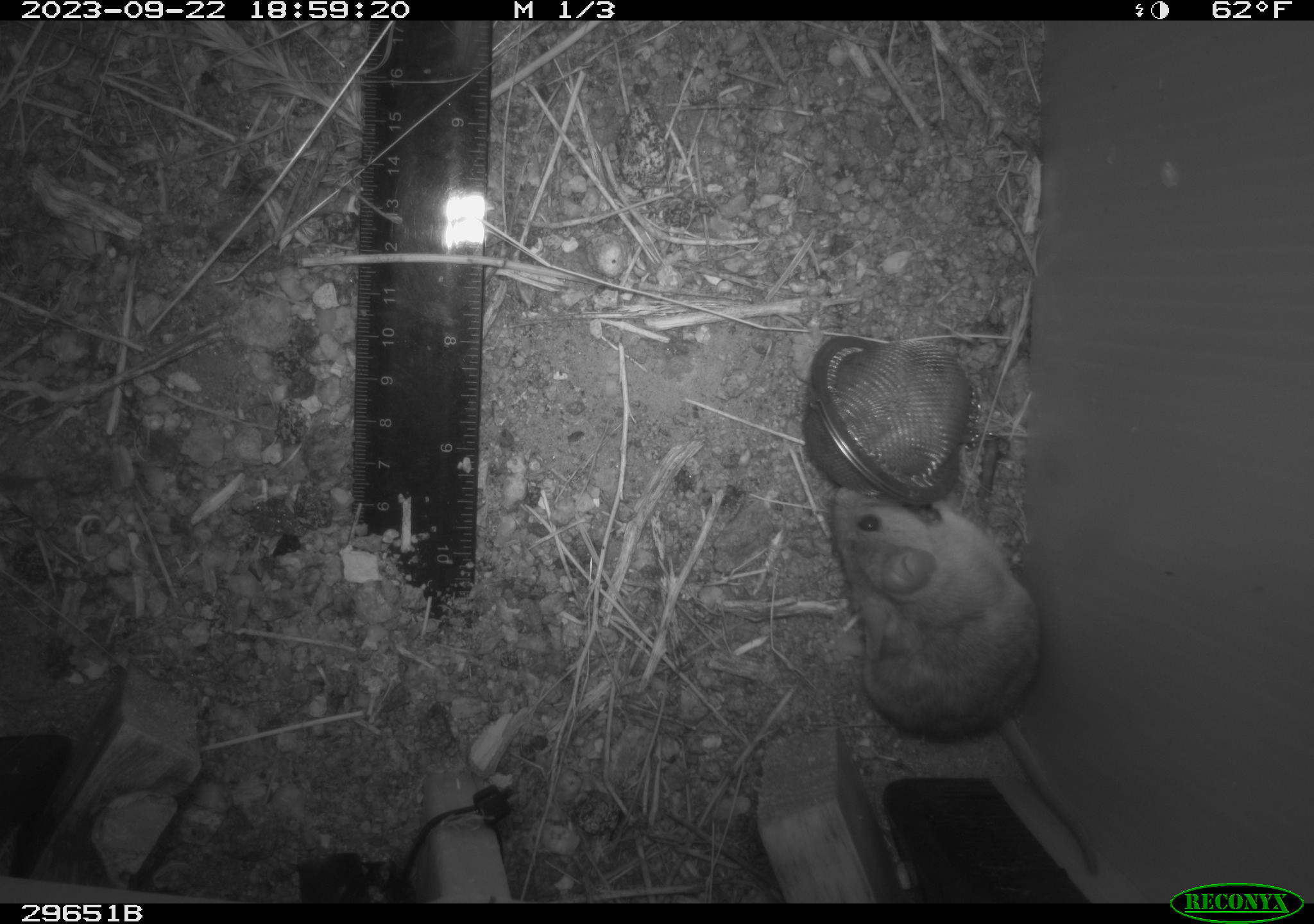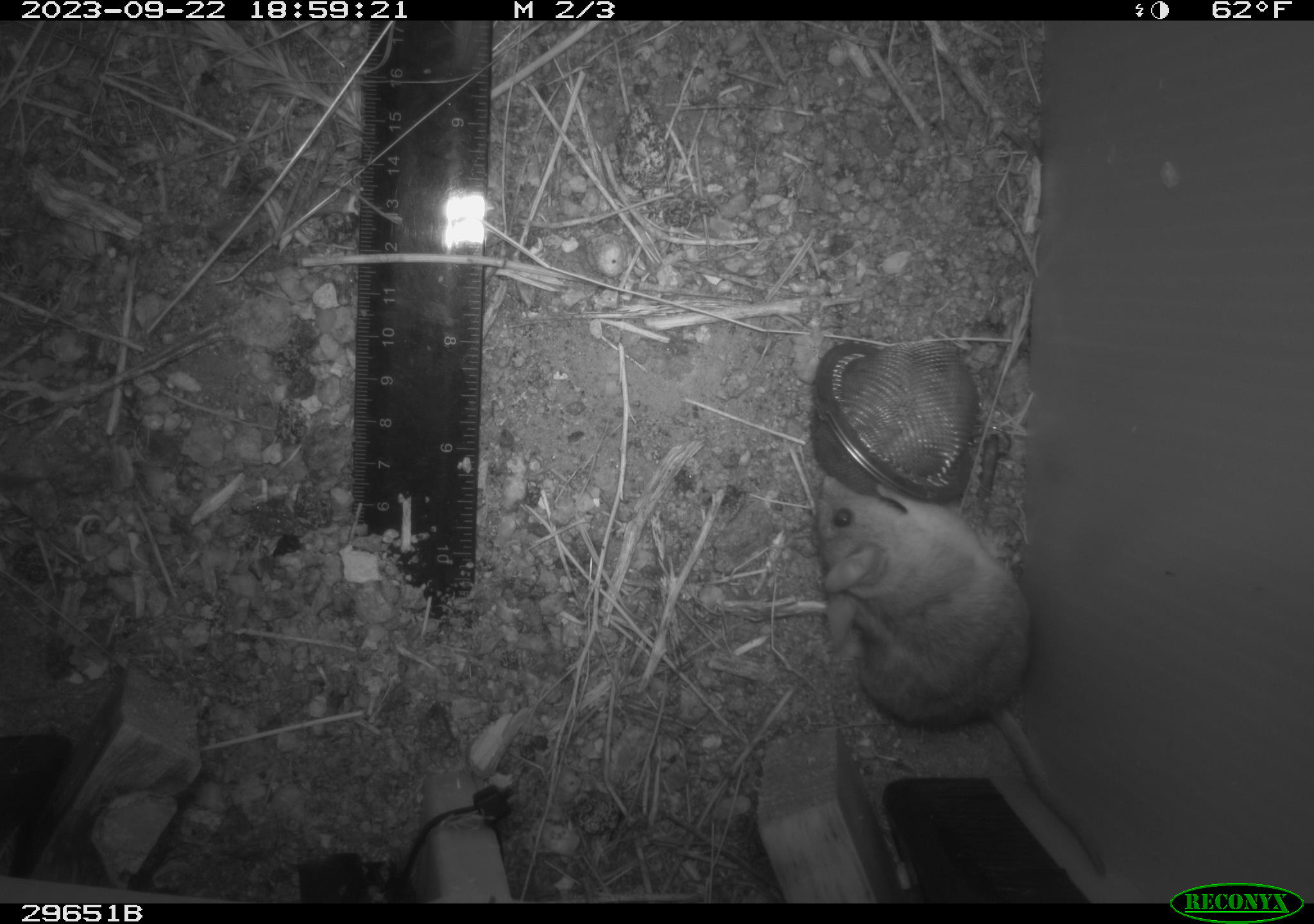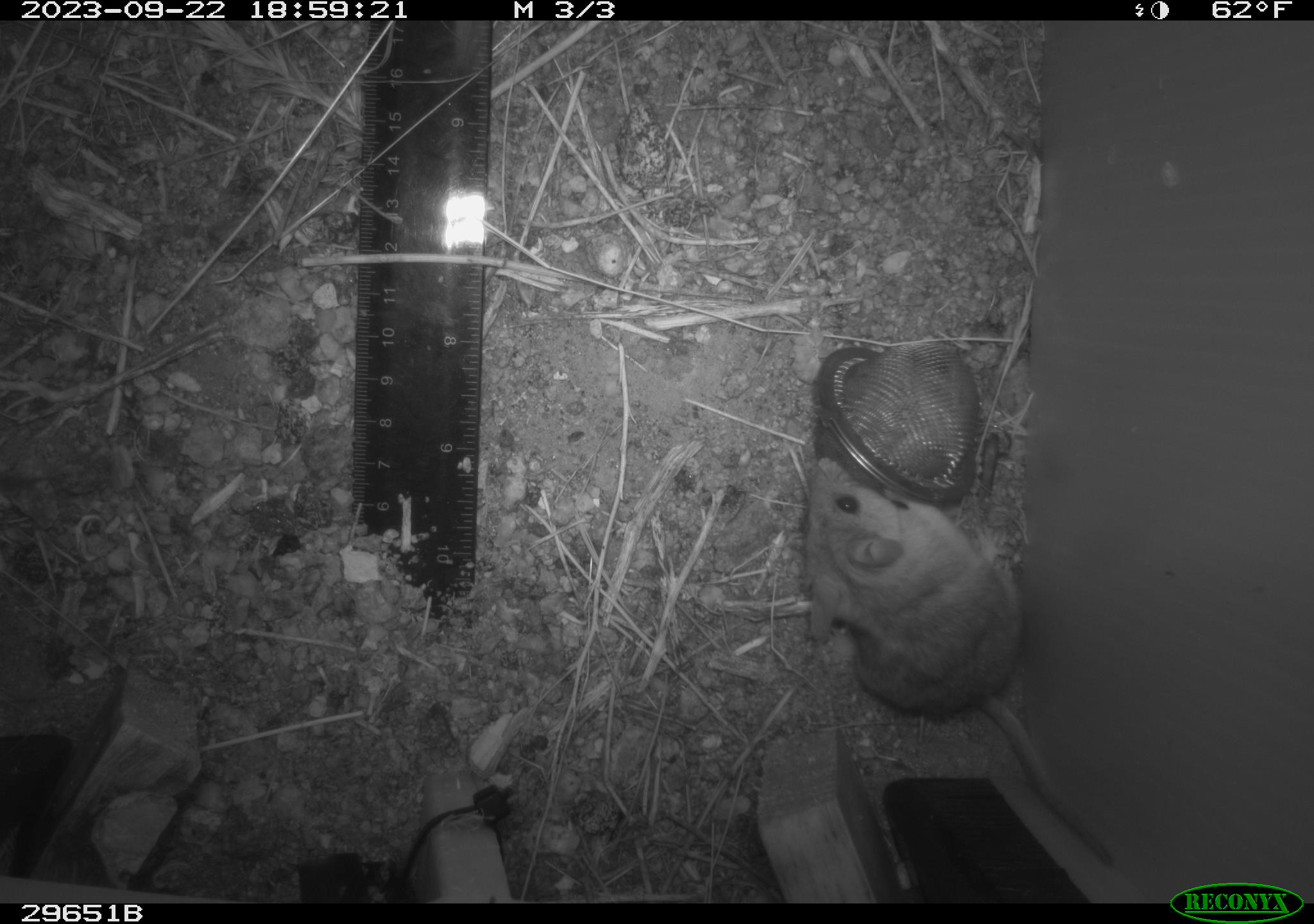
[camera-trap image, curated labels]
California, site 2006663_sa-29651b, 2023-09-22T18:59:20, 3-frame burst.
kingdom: Animalia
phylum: Chordata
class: Mammalia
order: Rodentia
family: Cricetidae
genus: Peromyscus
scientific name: Peromyscus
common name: deer mice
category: peromyscus species